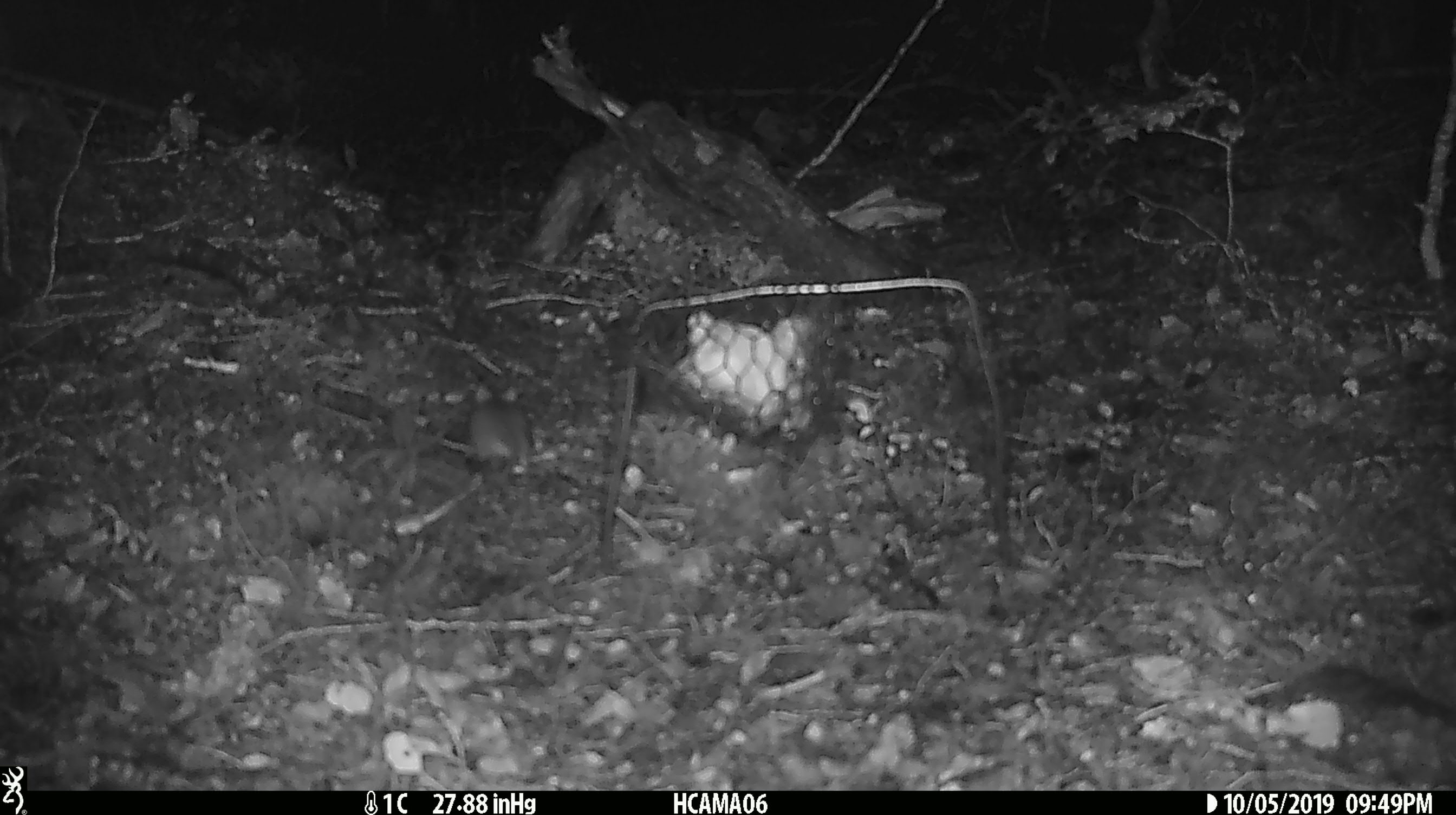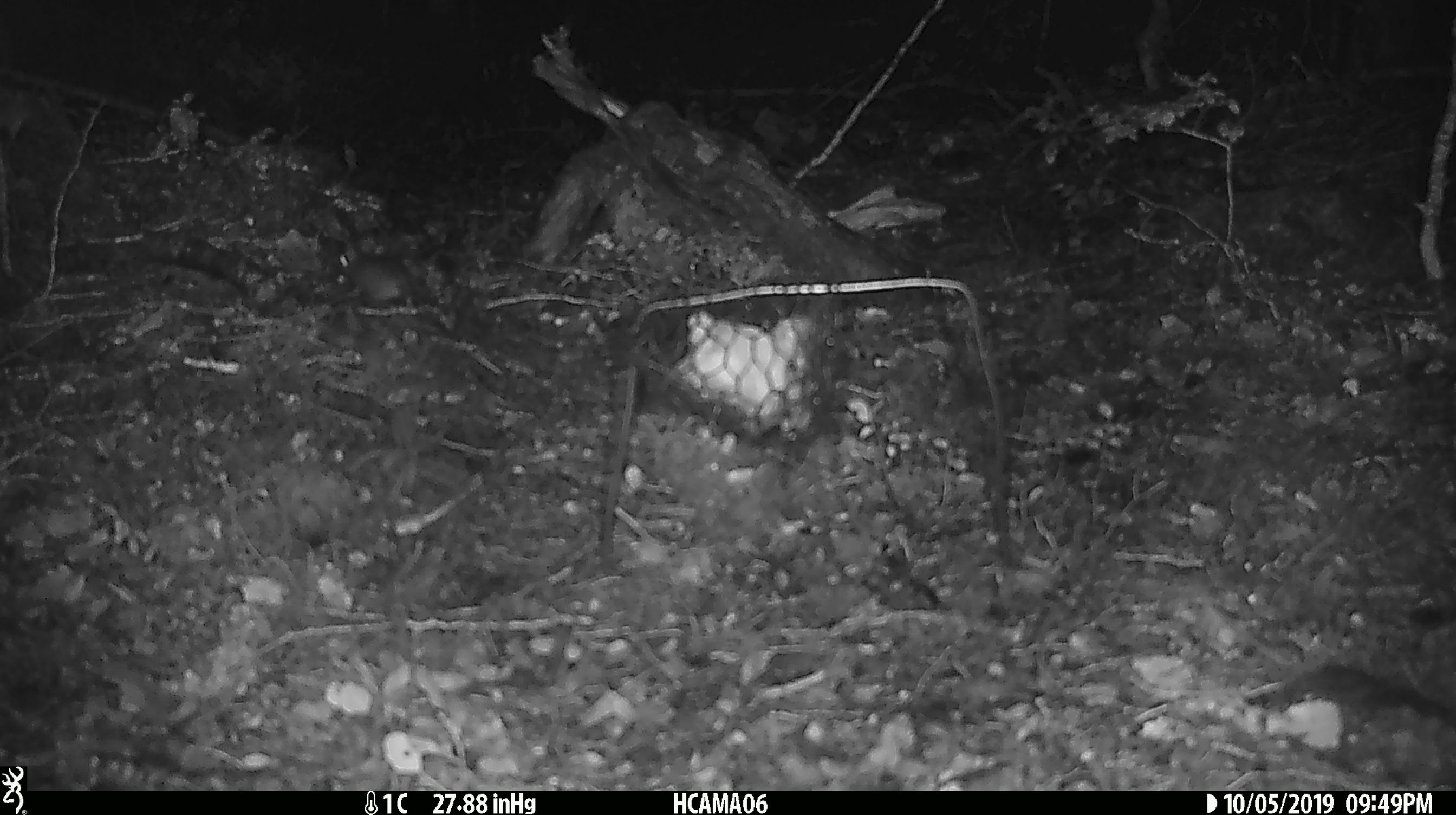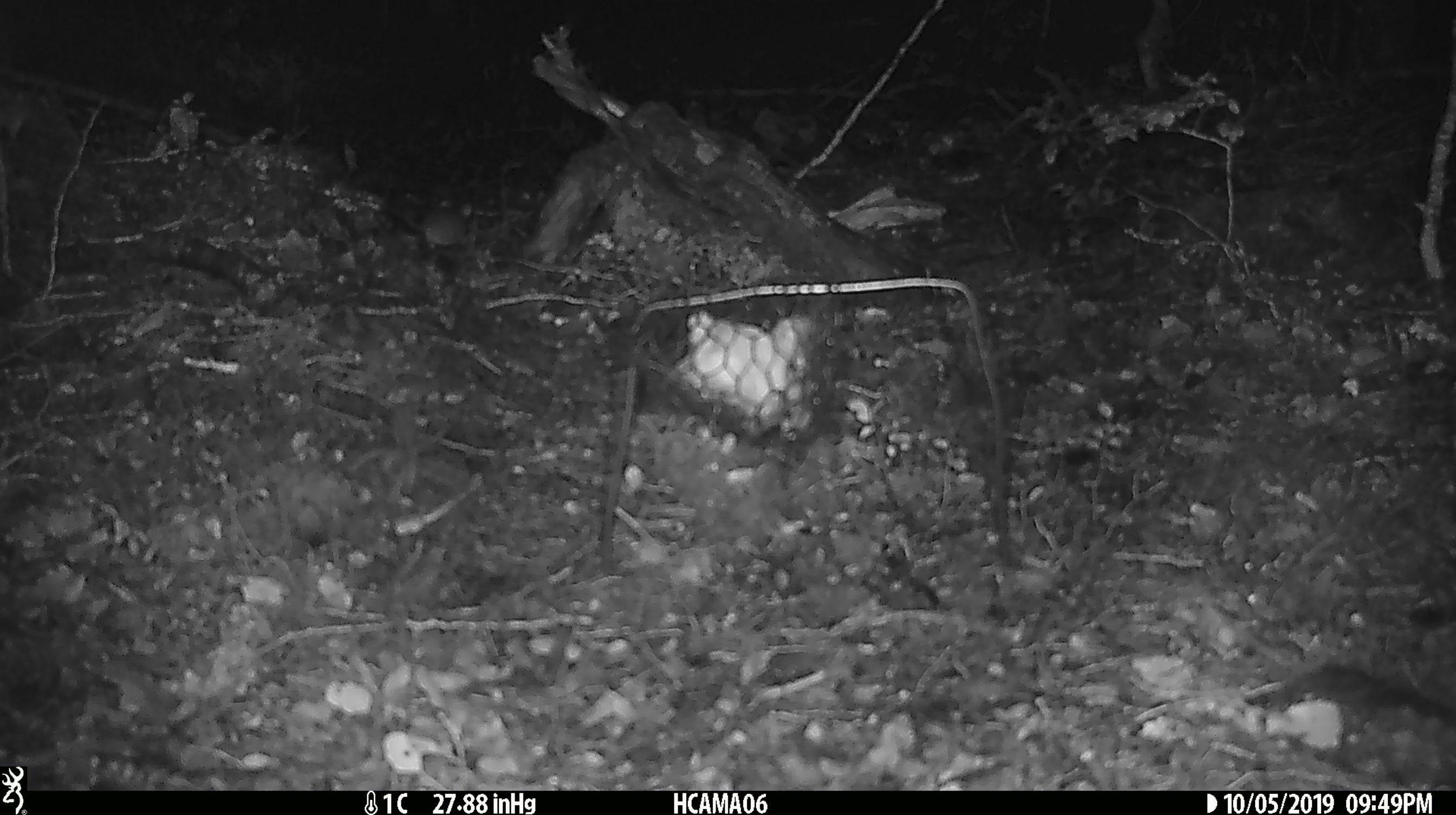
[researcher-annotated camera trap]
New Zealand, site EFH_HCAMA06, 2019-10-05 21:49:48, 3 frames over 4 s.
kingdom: Animalia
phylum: Chordata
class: Mammalia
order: Rodentia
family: Muridae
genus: Mus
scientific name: Mus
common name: mouse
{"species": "mouse (Mus)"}